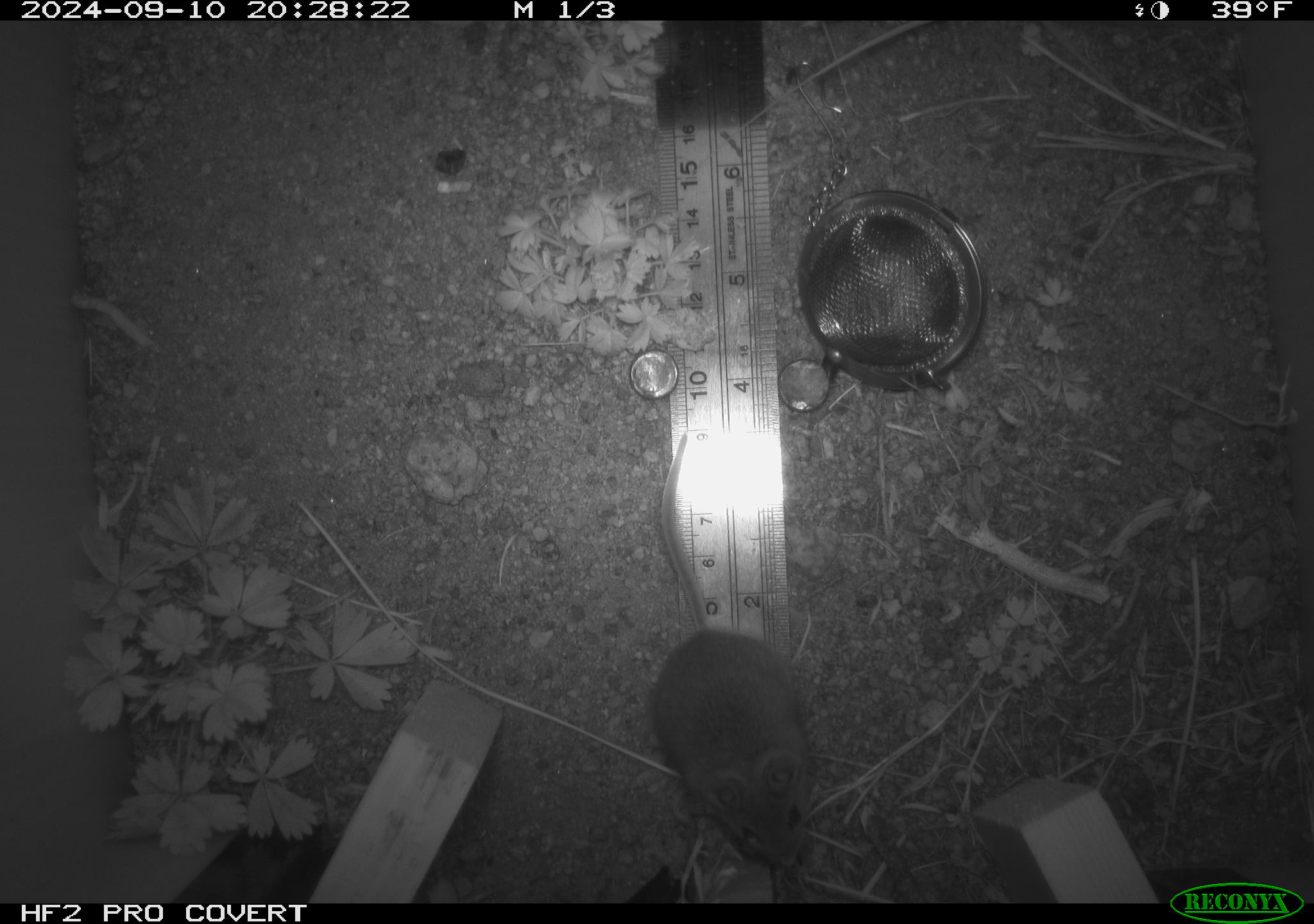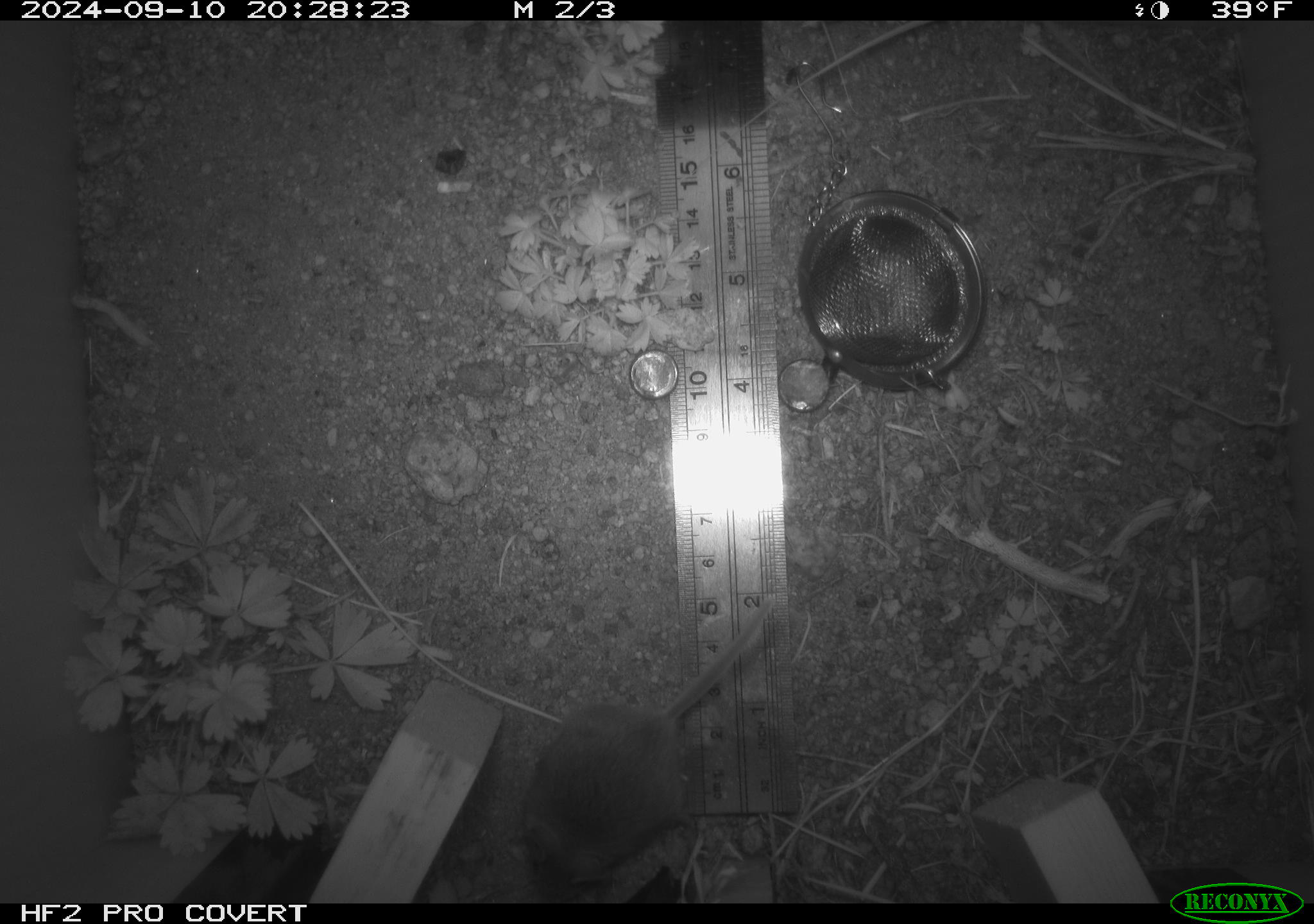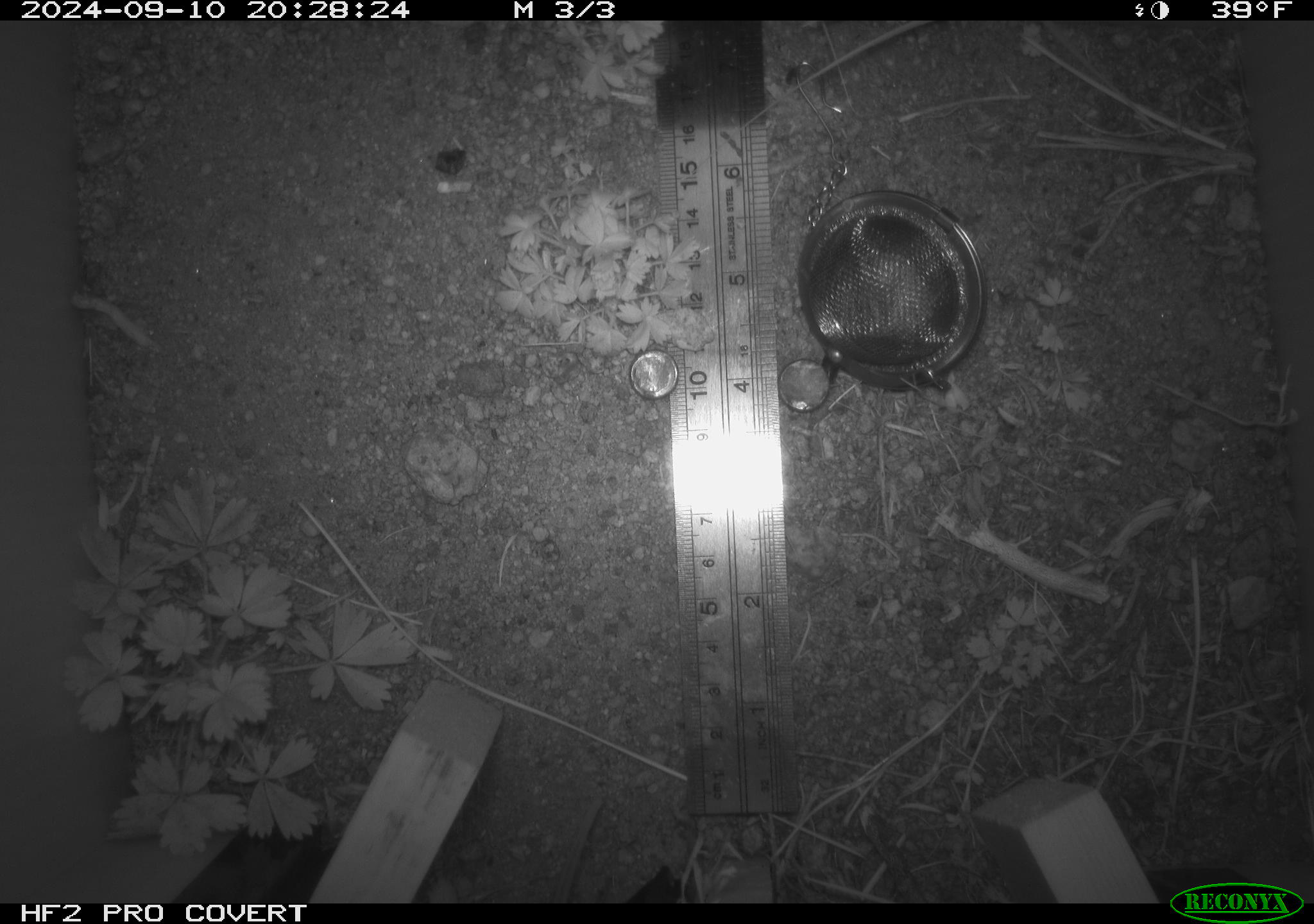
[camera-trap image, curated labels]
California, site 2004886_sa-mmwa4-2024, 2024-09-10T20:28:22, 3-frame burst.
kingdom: Animalia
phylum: Chordata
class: Mammalia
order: Rodentia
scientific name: Rodentia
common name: mouse species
Mouse species (Rodentia).